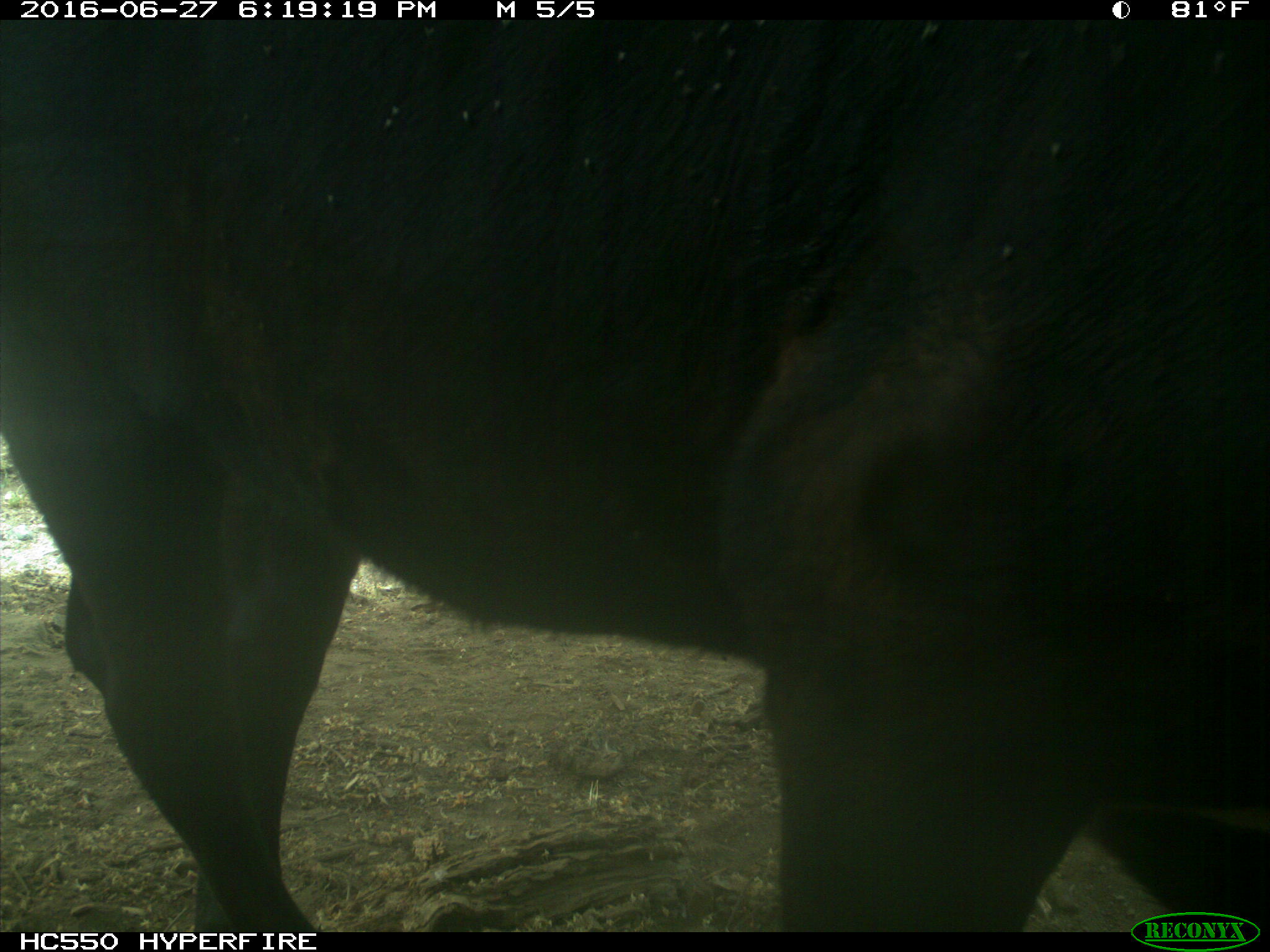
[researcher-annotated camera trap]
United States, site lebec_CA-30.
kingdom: Animalia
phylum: Chordata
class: Mammalia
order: Artiodactyla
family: Bovidae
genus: Bos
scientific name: Bos taurus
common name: domestic cow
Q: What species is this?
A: Bos taurus (domestic cow).